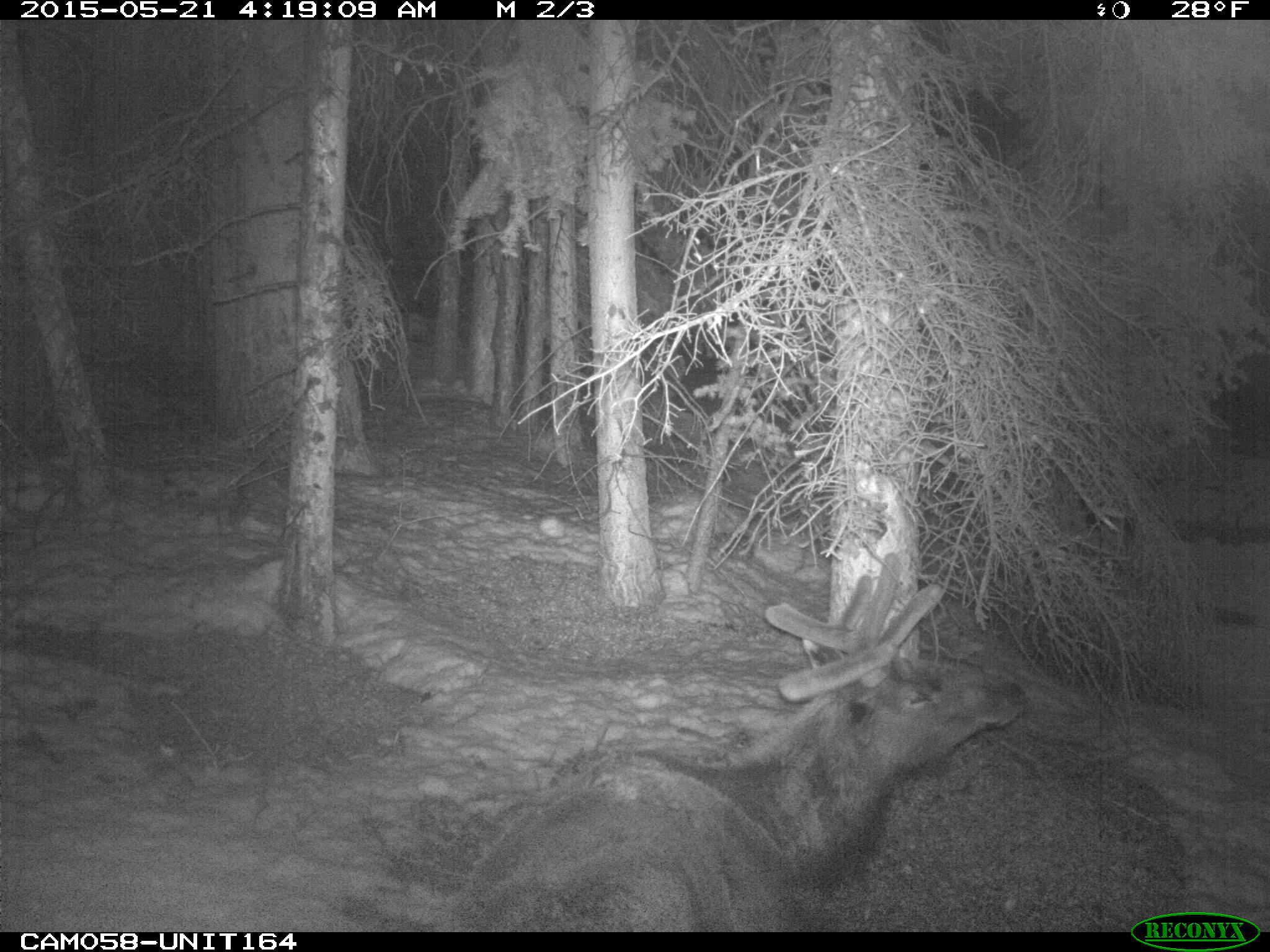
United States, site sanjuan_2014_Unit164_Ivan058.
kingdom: Animalia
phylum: Chordata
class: Mammalia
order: Artiodactyla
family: Cervidae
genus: Cervus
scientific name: Cervus elaphus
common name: red deer